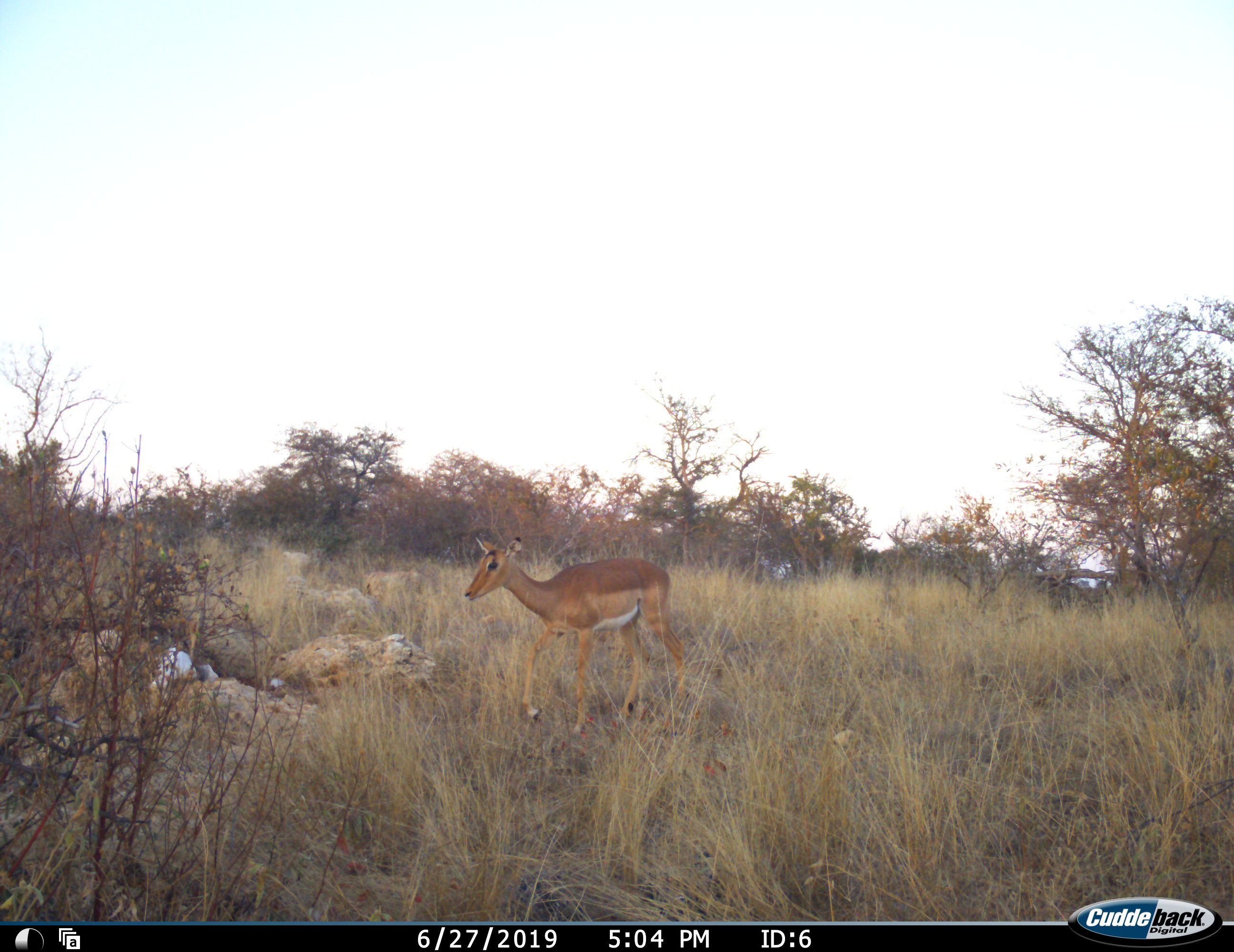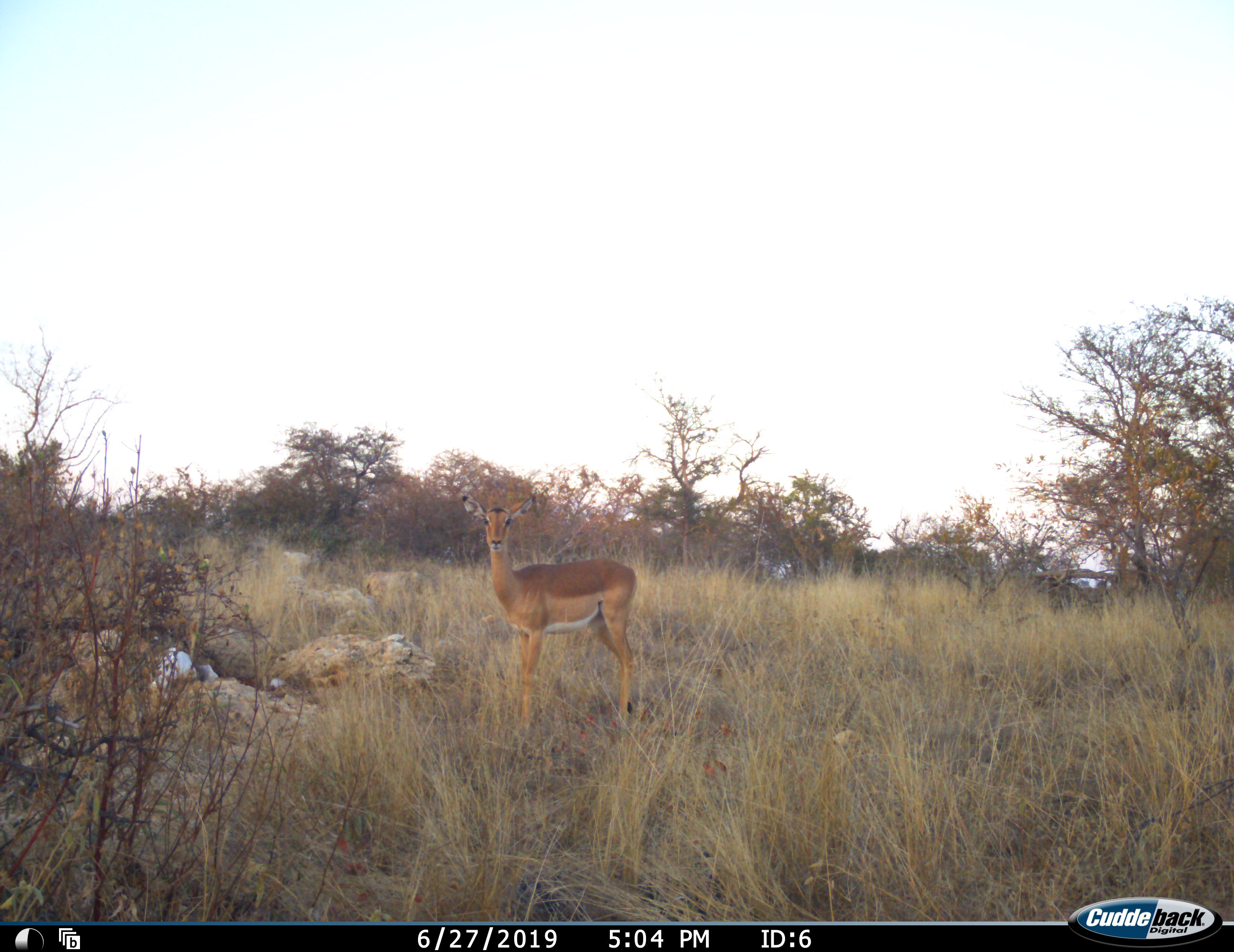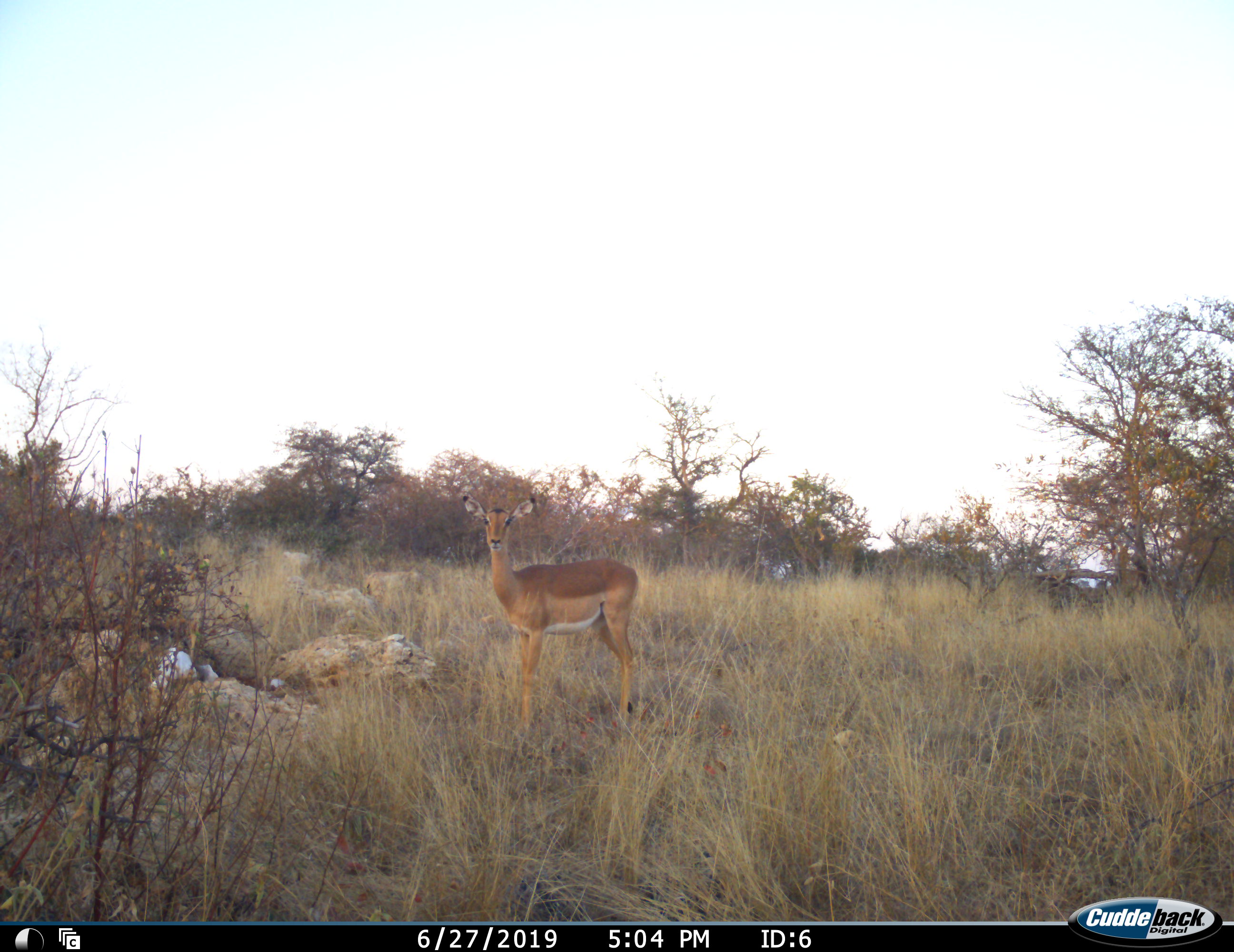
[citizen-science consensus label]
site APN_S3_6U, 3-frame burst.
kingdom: Animalia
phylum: Chordata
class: Mammalia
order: Artiodactyla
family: Bovidae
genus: Aepyceros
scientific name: Aepyceros melampus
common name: impala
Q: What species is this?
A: Impala (Aepyceros melampus).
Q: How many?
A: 1.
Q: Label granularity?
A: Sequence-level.